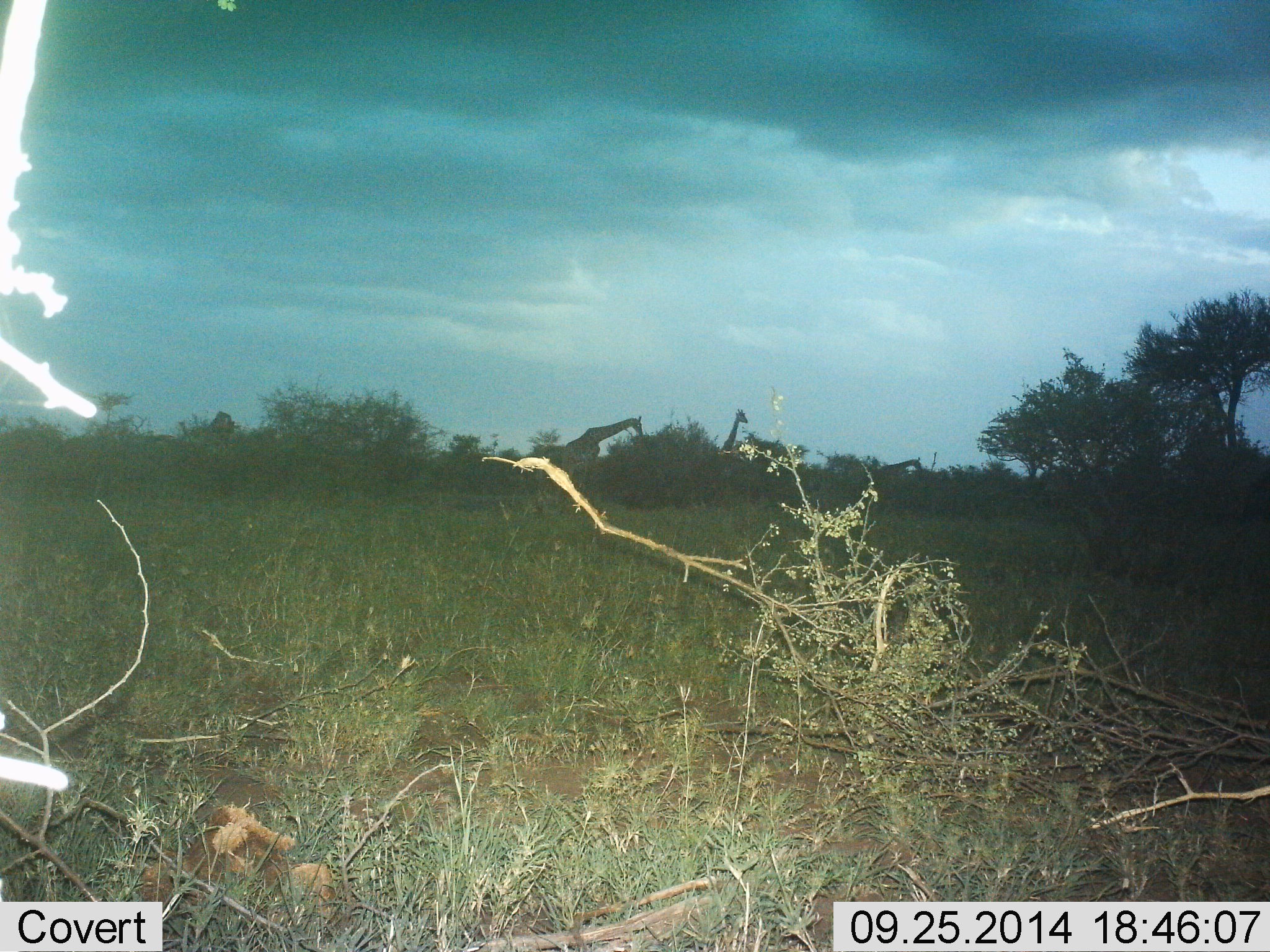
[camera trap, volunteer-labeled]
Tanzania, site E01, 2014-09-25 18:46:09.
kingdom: Animalia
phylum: Chordata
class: Mammalia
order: Artiodactyla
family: Giraffidae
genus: Giraffa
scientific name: Giraffa camelopardalis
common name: giraffe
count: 3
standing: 70%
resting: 0%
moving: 40%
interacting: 10%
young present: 0%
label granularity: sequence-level